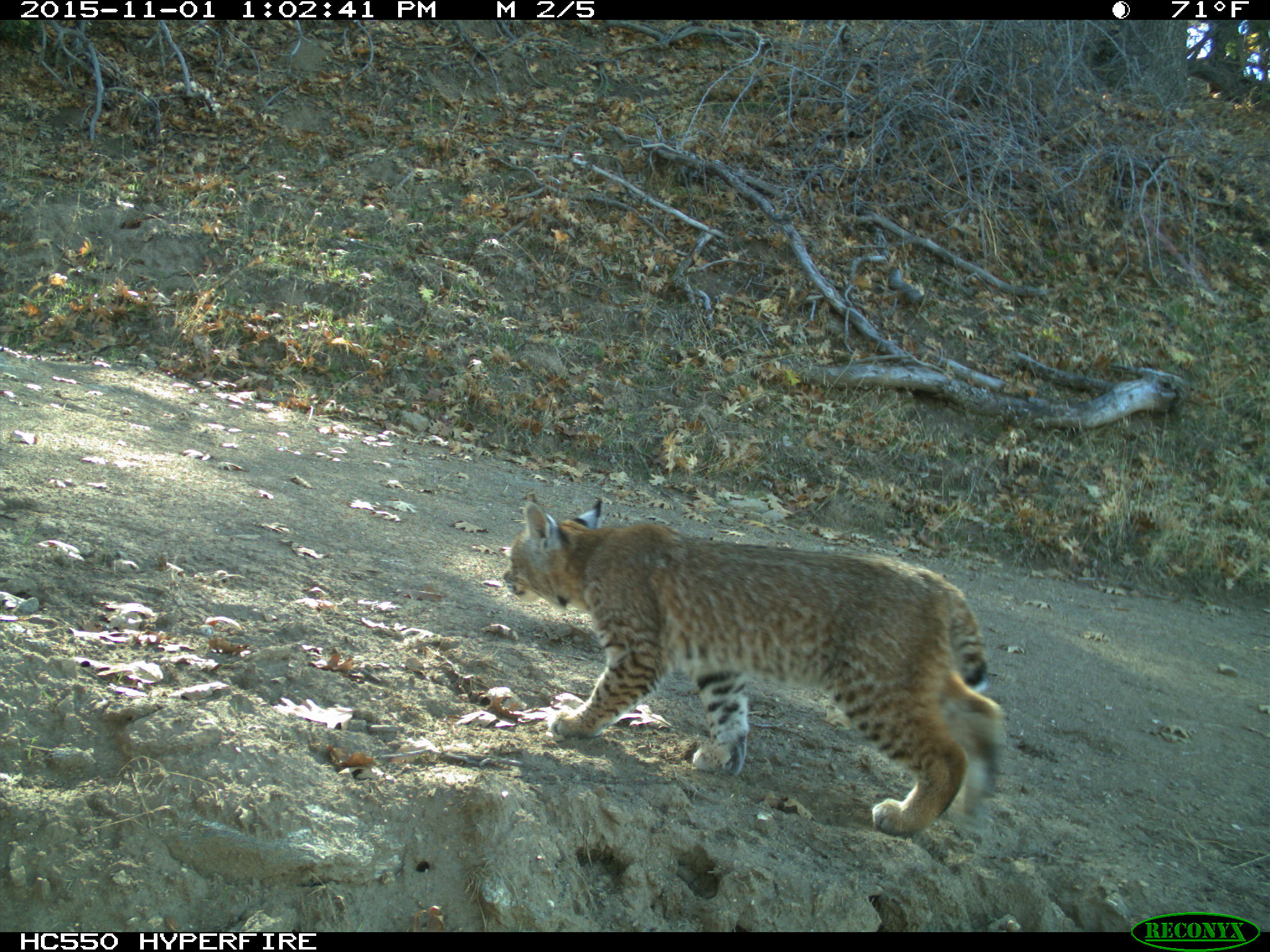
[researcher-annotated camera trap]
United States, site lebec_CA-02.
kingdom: Animalia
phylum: Chordata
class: Mammalia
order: Carnivora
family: Felidae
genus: Lynx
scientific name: Lynx rufus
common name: bobcat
Lynx rufus (bobcat).